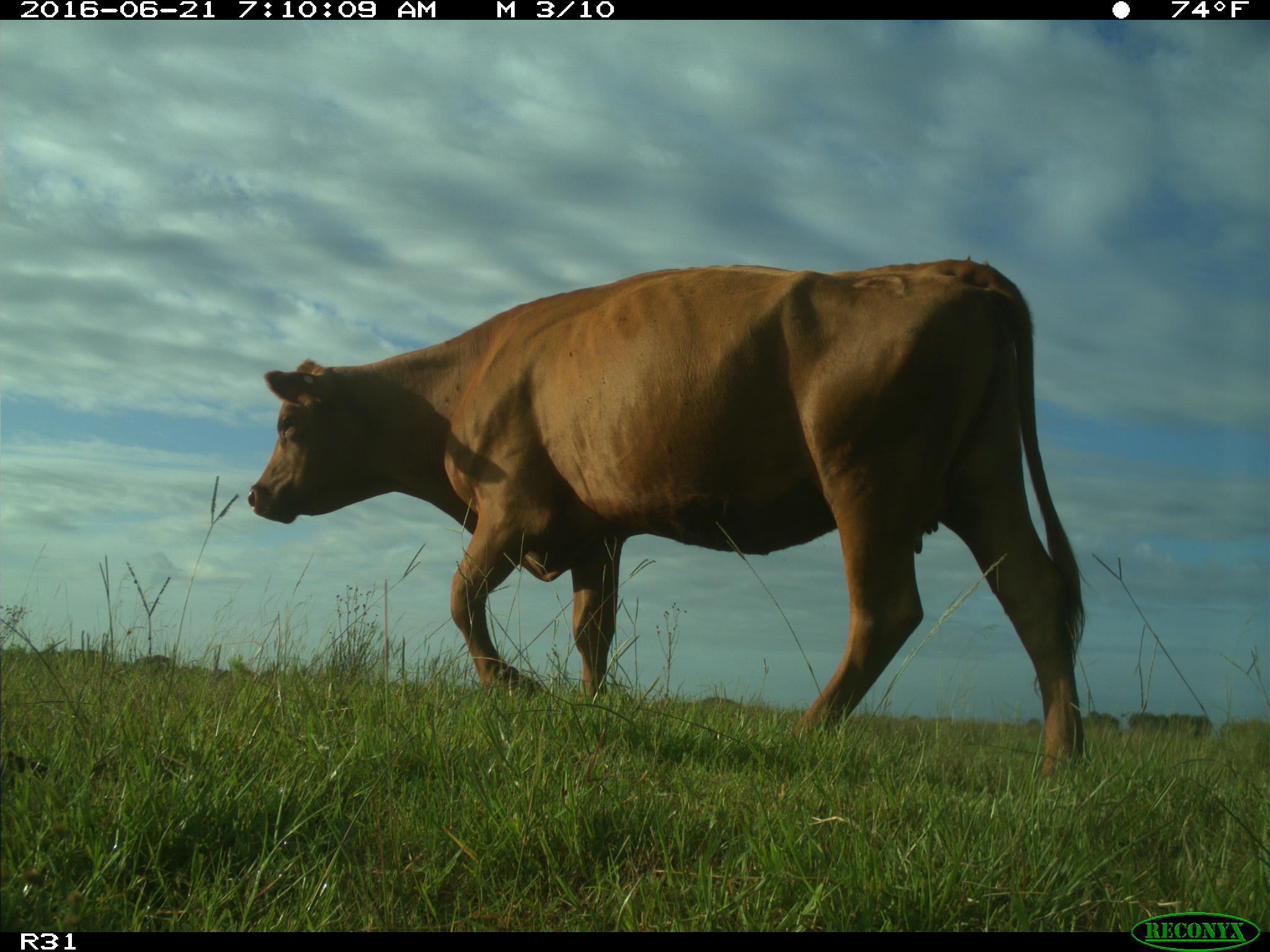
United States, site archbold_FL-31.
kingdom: Animalia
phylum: Chordata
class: Mammalia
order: Artiodactyla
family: Bovidae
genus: Bos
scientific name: Bos taurus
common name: domestic cow